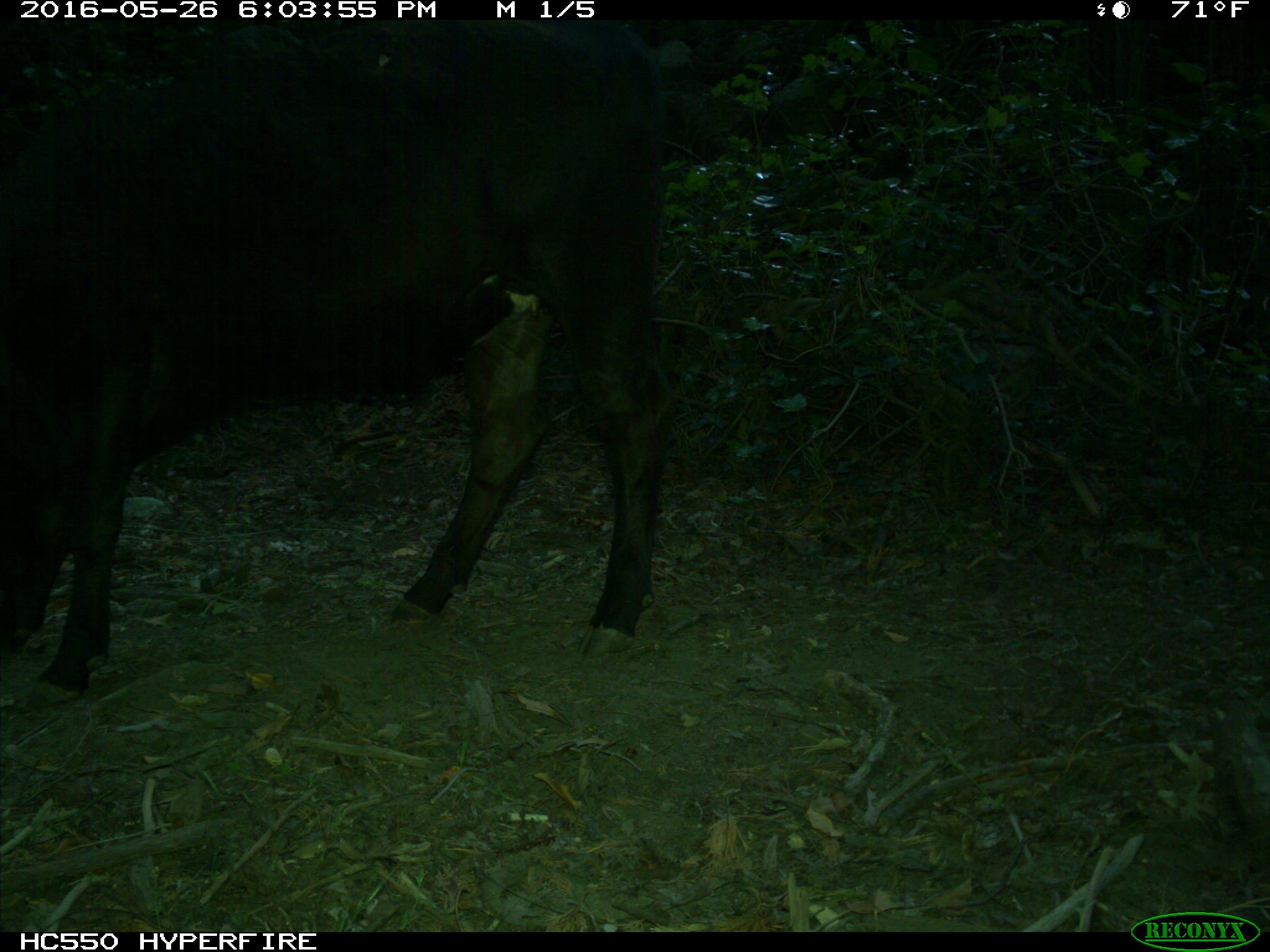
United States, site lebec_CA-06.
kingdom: Animalia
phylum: Chordata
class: Mammalia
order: Artiodactyla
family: Bovidae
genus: Bos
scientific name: Bos taurus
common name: domestic cow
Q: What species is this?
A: Bos taurus (domestic cow).